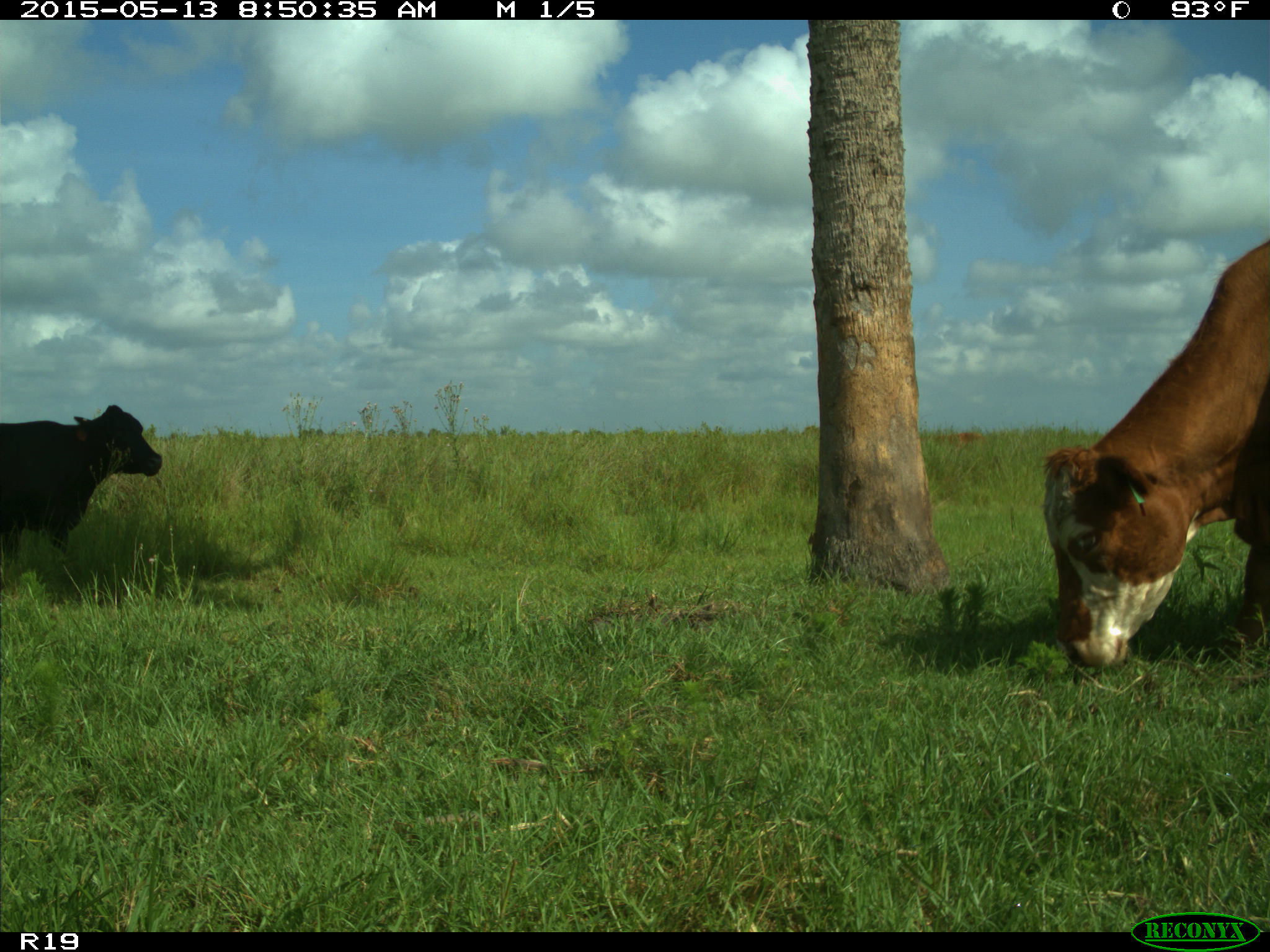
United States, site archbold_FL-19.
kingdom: Animalia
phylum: Chordata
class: Mammalia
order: Artiodactyla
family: Bovidae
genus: Bos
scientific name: Bos taurus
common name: domestic cow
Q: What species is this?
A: Bos taurus (domestic cow).